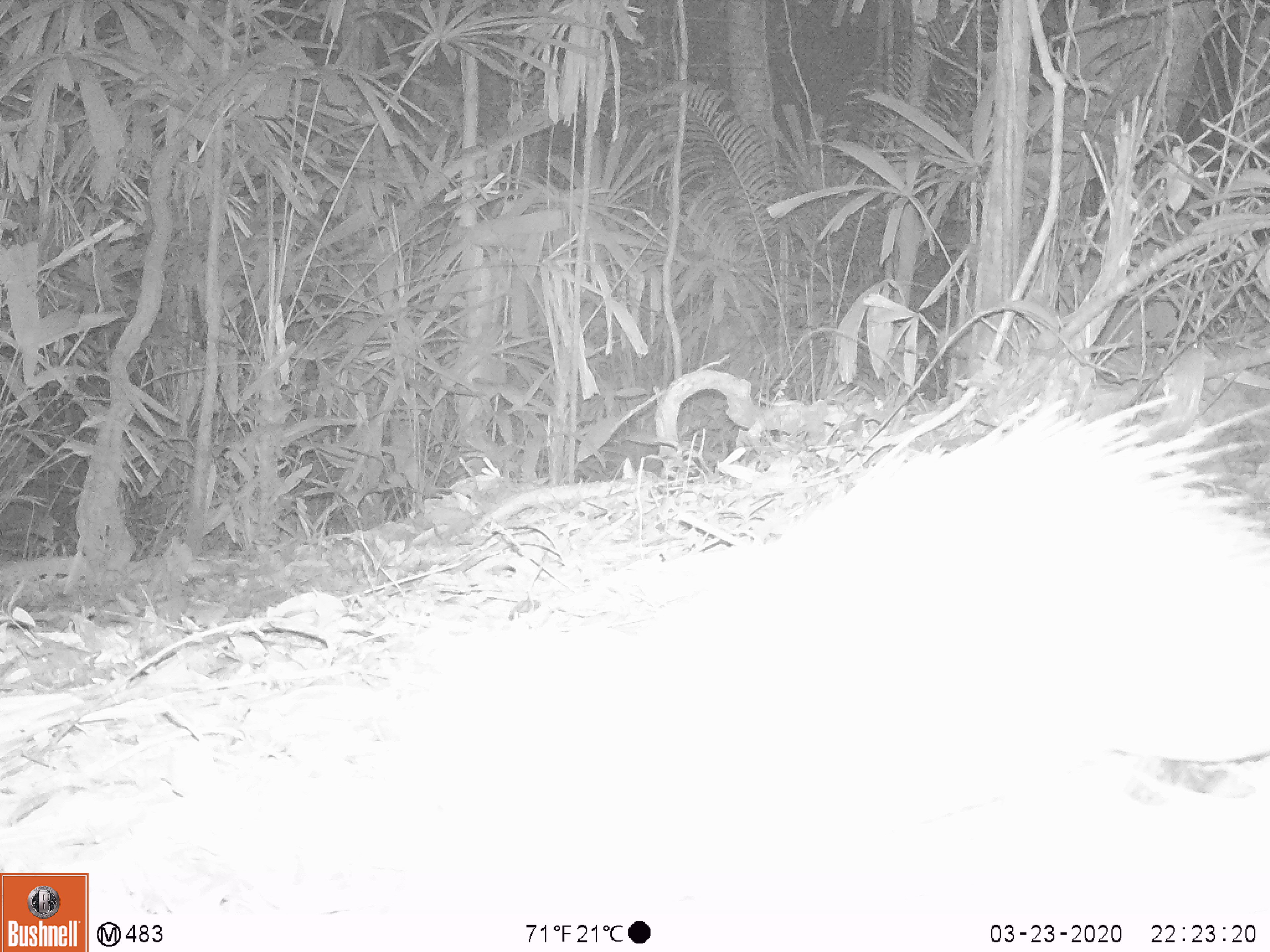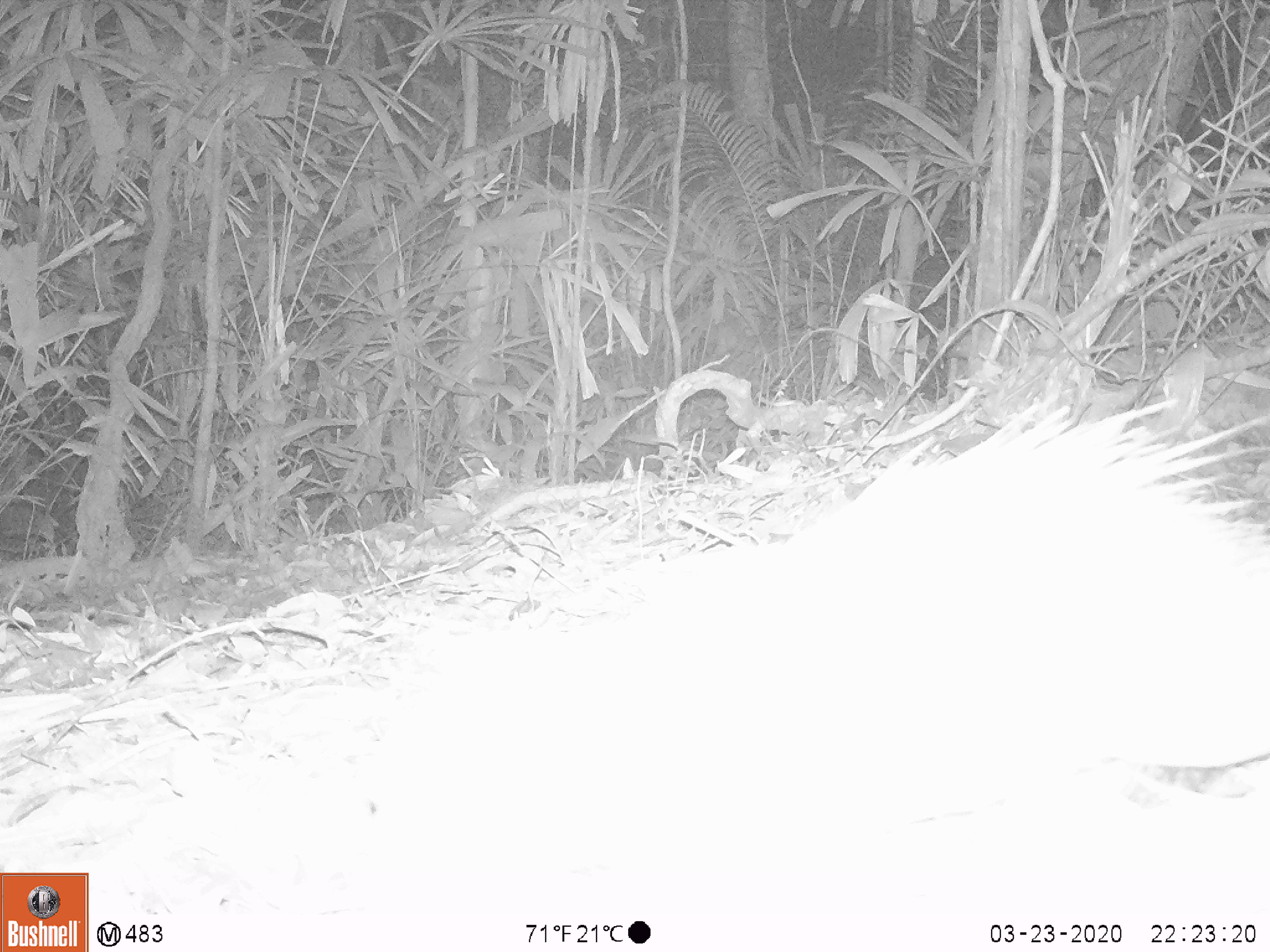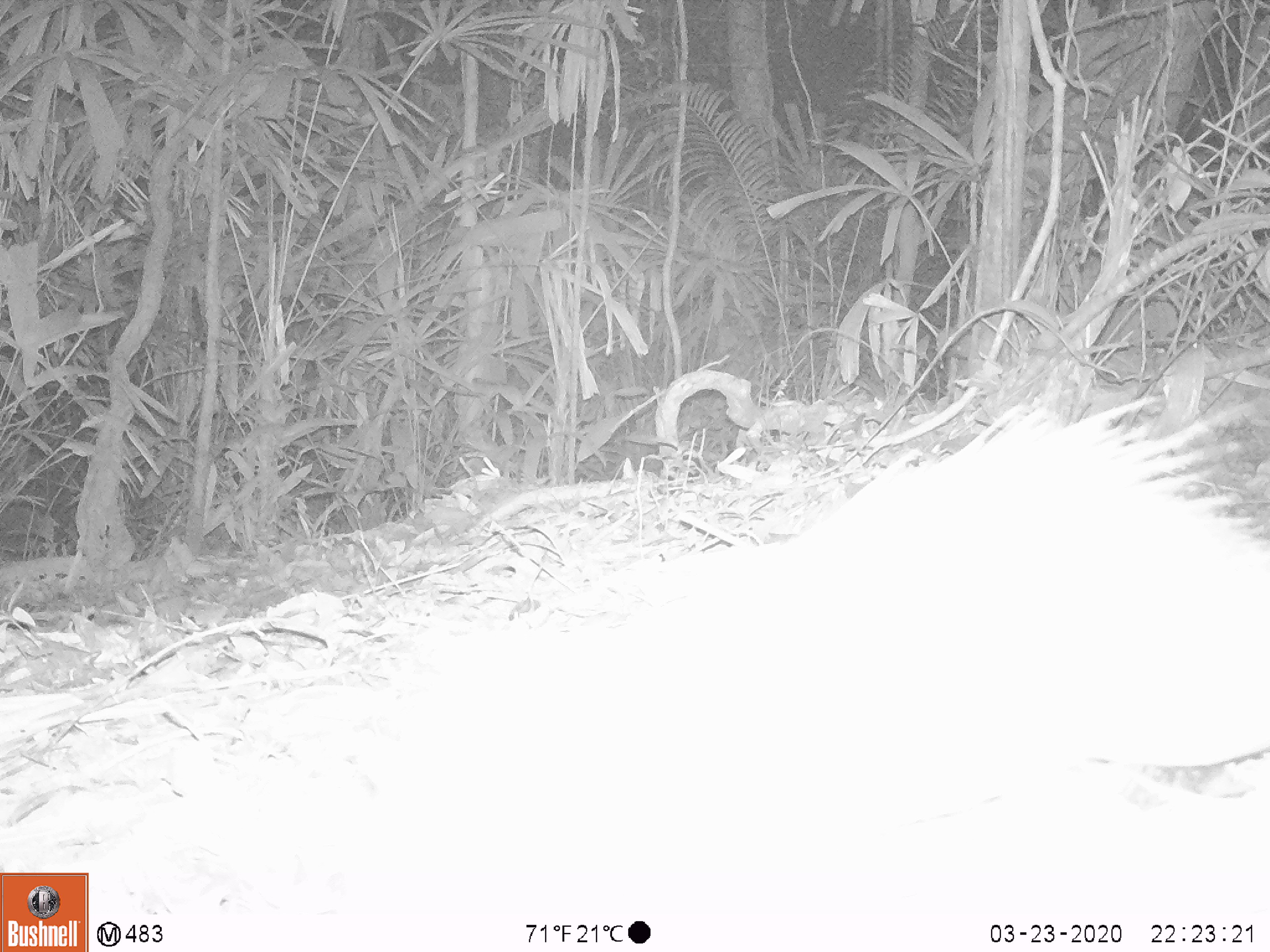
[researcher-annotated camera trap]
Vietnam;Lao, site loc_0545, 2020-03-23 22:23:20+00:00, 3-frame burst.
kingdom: Animalia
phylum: Chordata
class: Mammalia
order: Rodentia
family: Hystricidae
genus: Atherurus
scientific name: Atherurus macrourus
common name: asiatic brush-tailed porcupine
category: asiatic brush tailed porcupine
Asiatic brush tailed porcupine (asiatic brush-tailed porcupine) (Atherurus macrourus). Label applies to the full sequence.